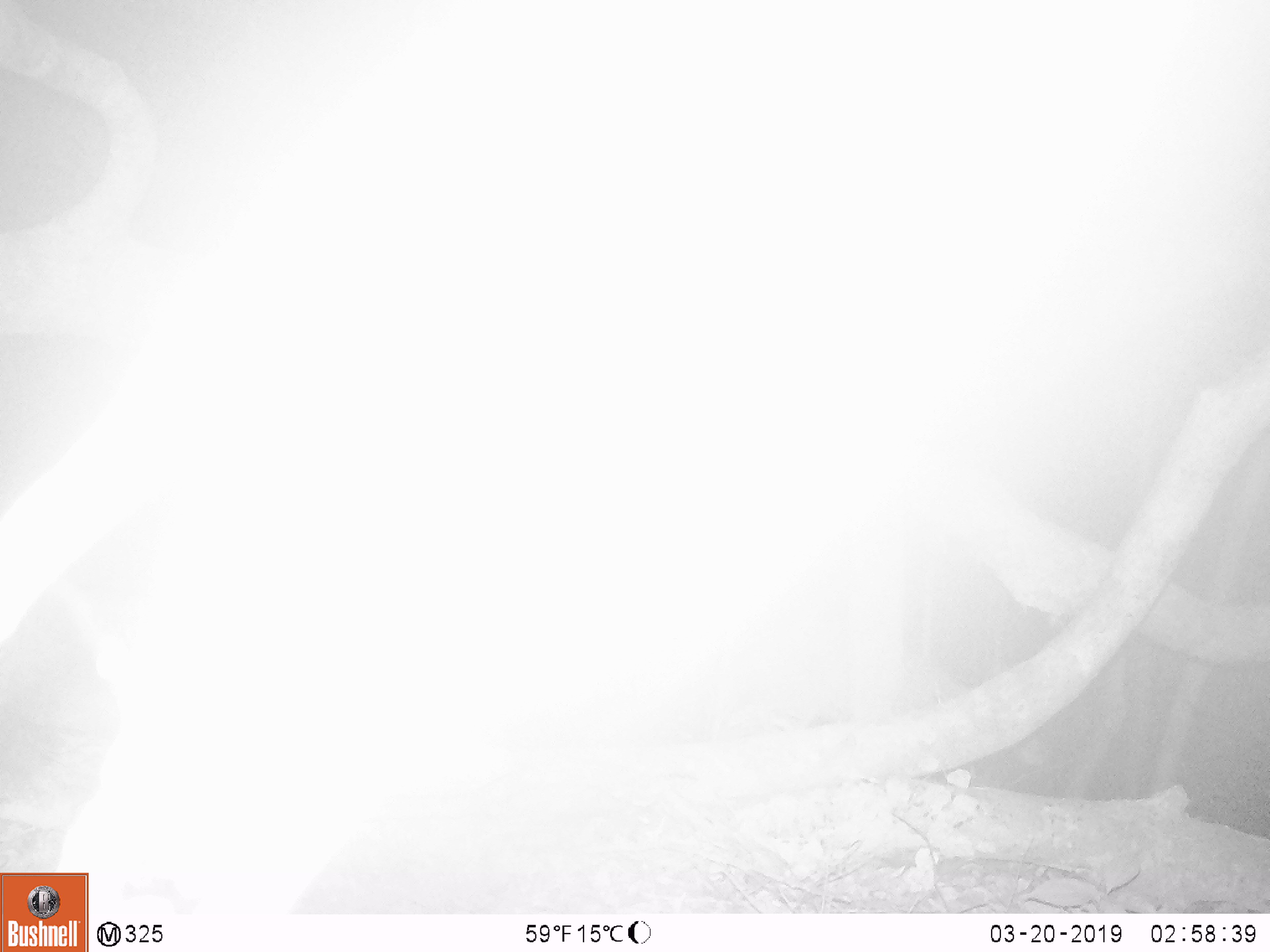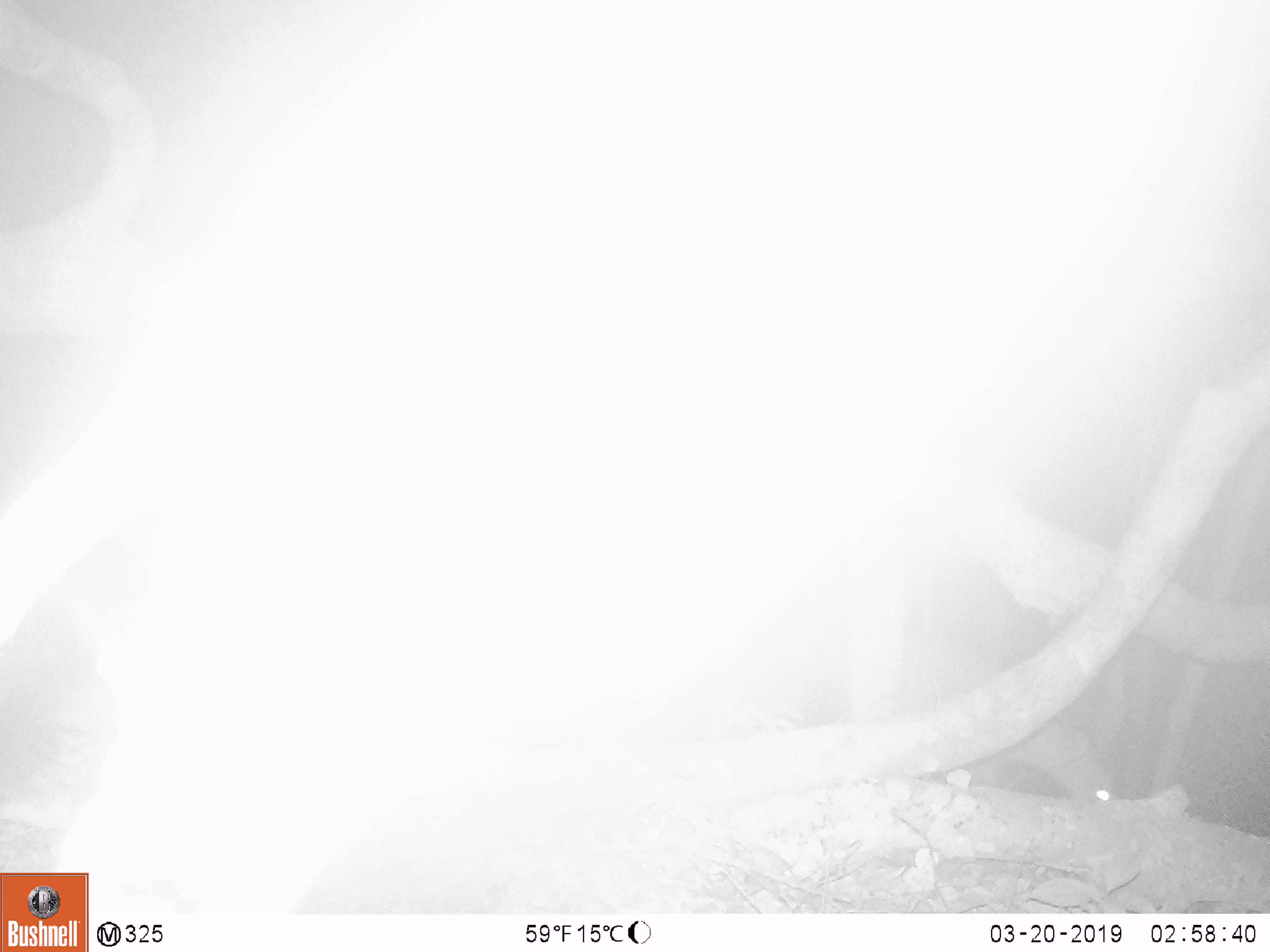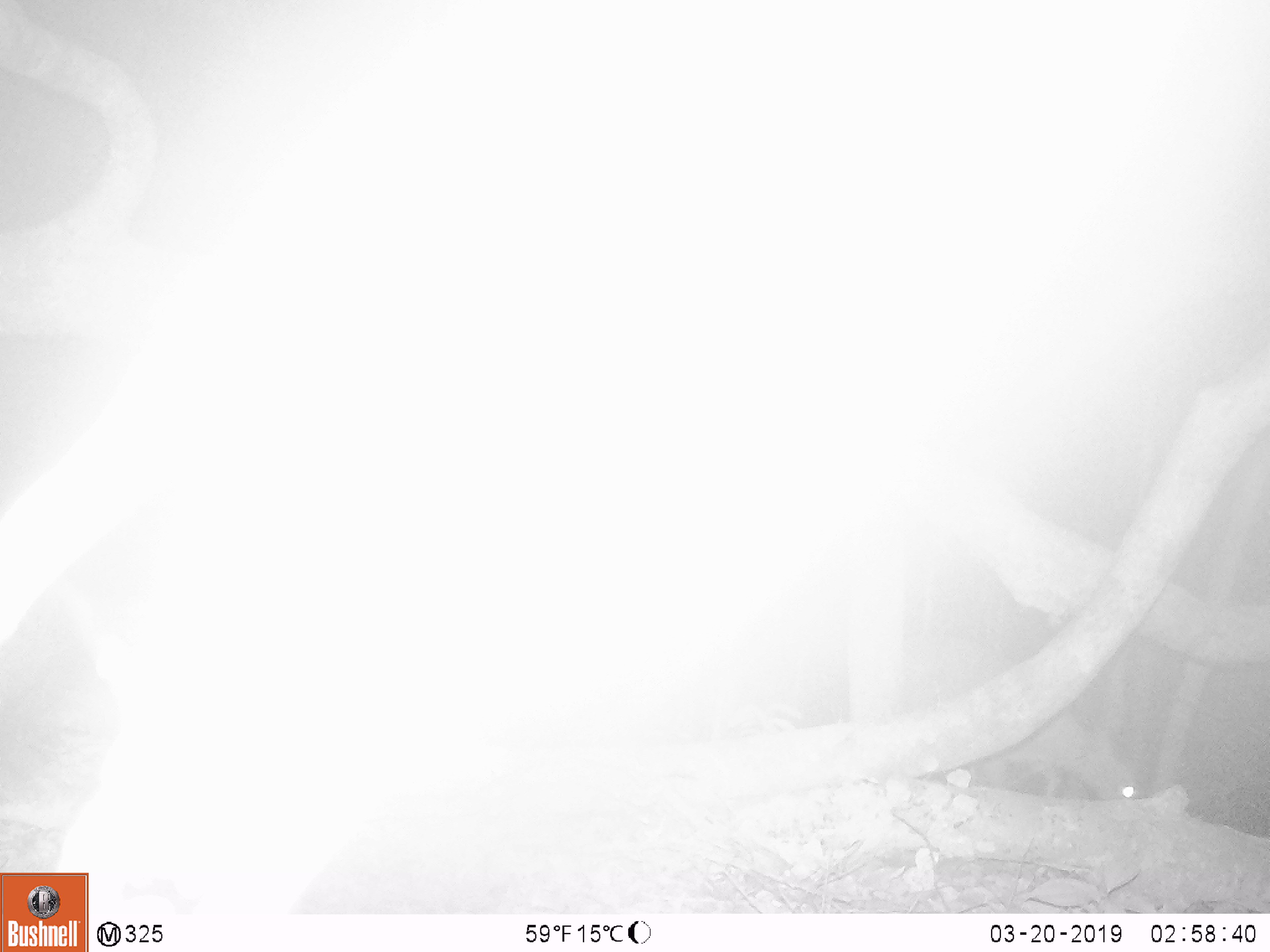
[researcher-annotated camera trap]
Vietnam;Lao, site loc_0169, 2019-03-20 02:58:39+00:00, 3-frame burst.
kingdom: Animalia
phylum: Chordata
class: Mammalia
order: Artiodactyla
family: Cervidae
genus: Muntiacus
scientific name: Muntiacus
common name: muntjacs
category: unidentified muntjac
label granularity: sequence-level